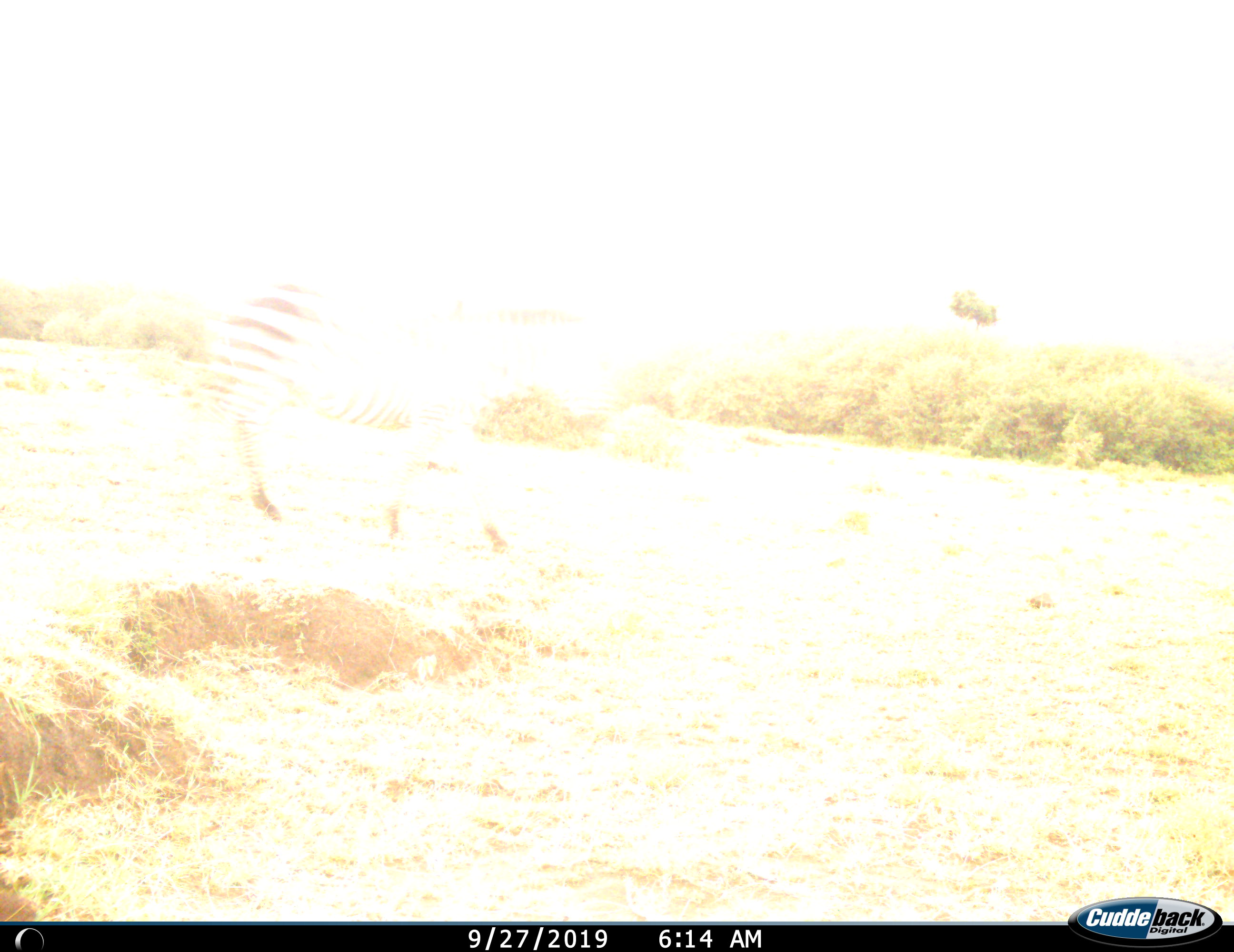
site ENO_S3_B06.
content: unidentified animal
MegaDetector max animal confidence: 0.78